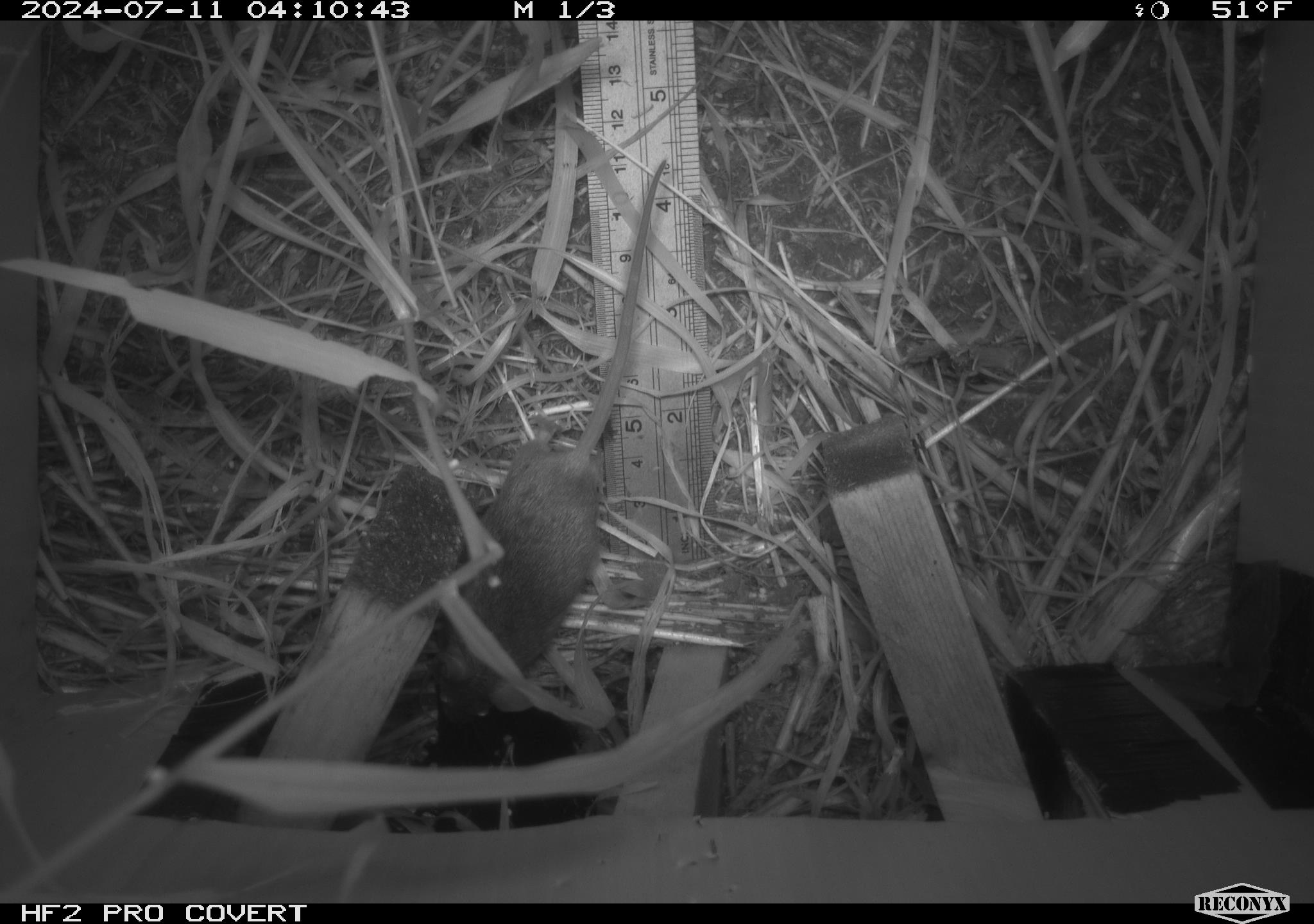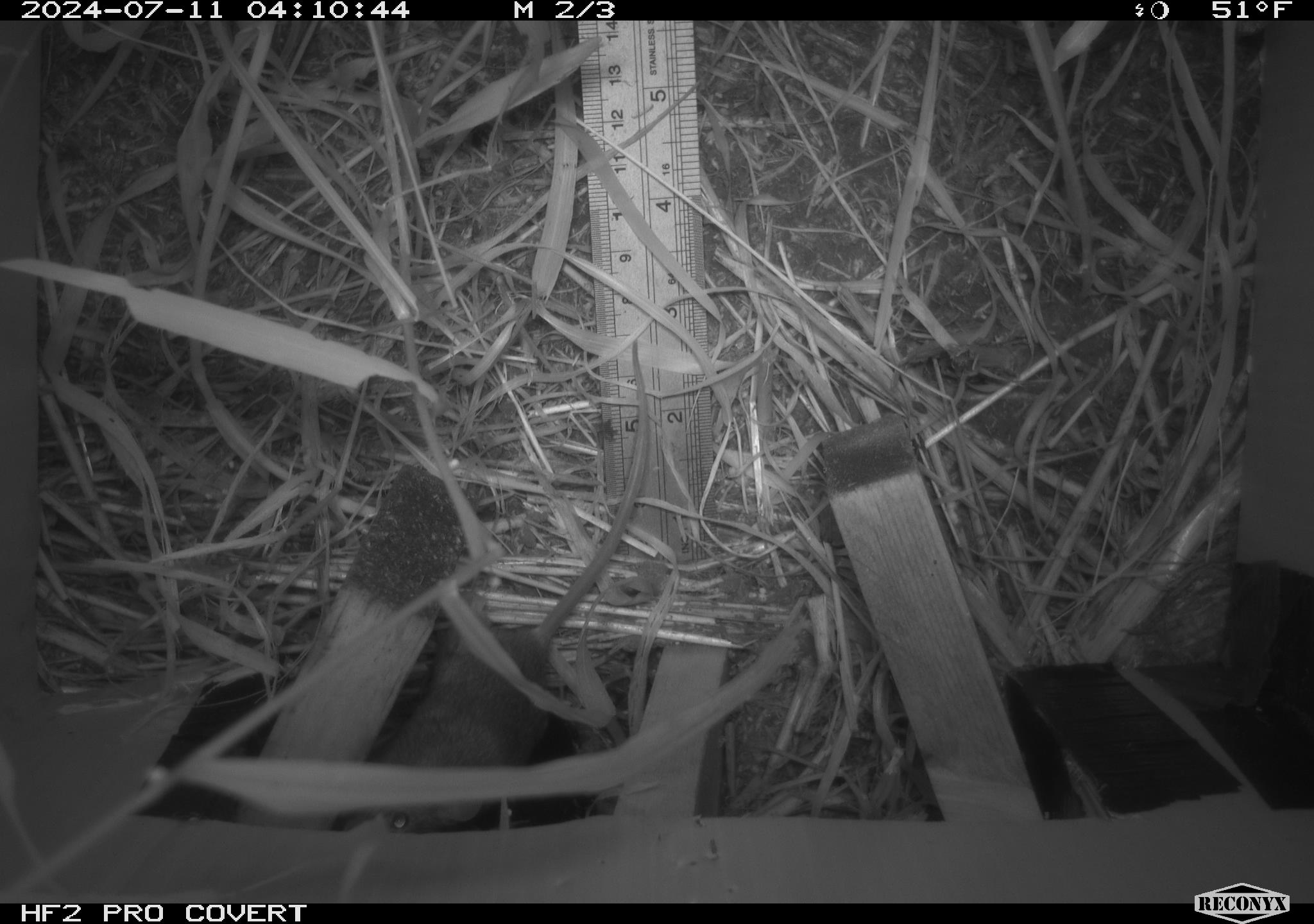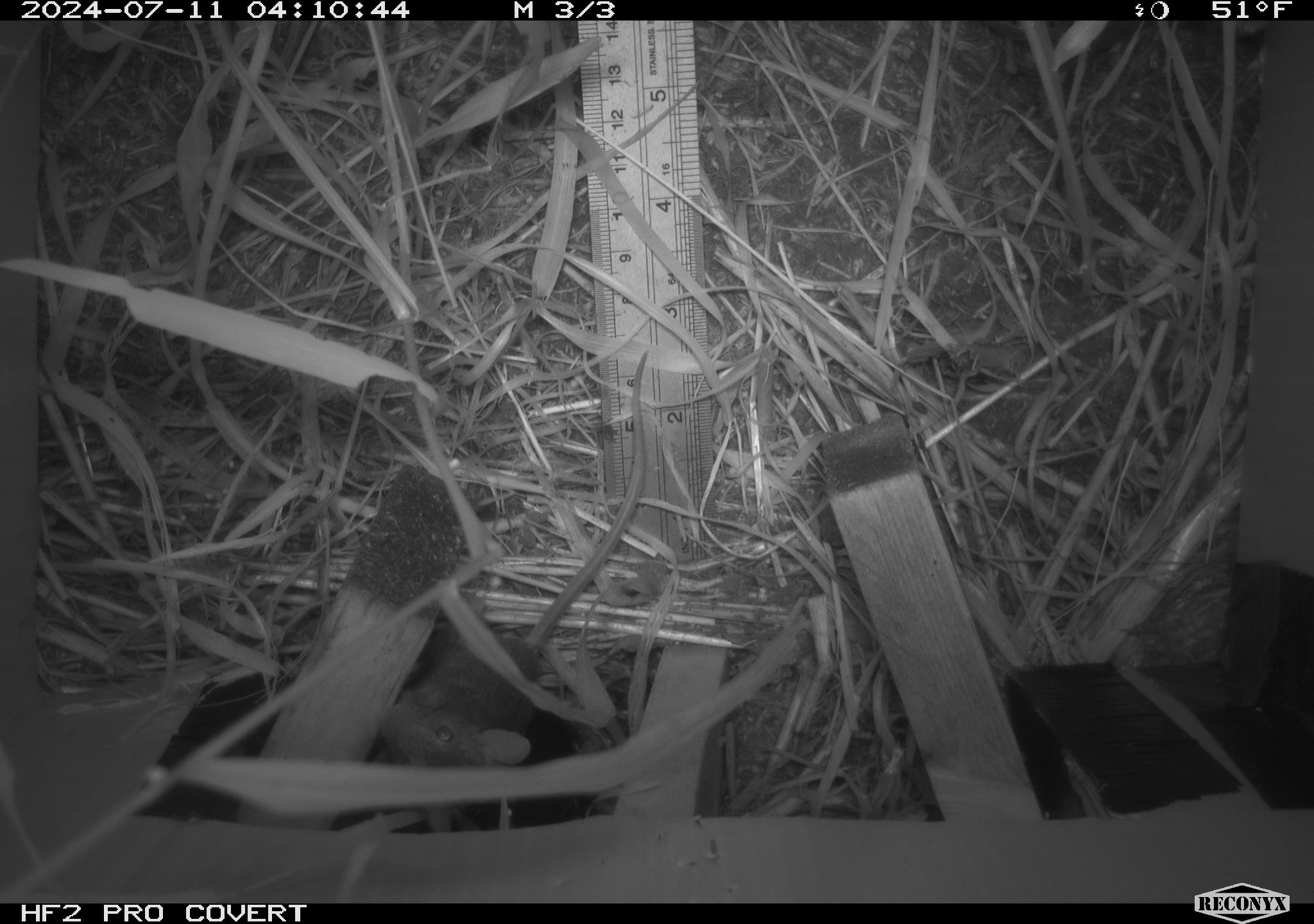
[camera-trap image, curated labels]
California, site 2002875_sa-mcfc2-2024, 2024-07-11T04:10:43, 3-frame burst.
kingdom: Animalia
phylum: Chordata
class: Mammalia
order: Rodentia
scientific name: Rodentia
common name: rodent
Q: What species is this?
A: Rodent (Rodentia).